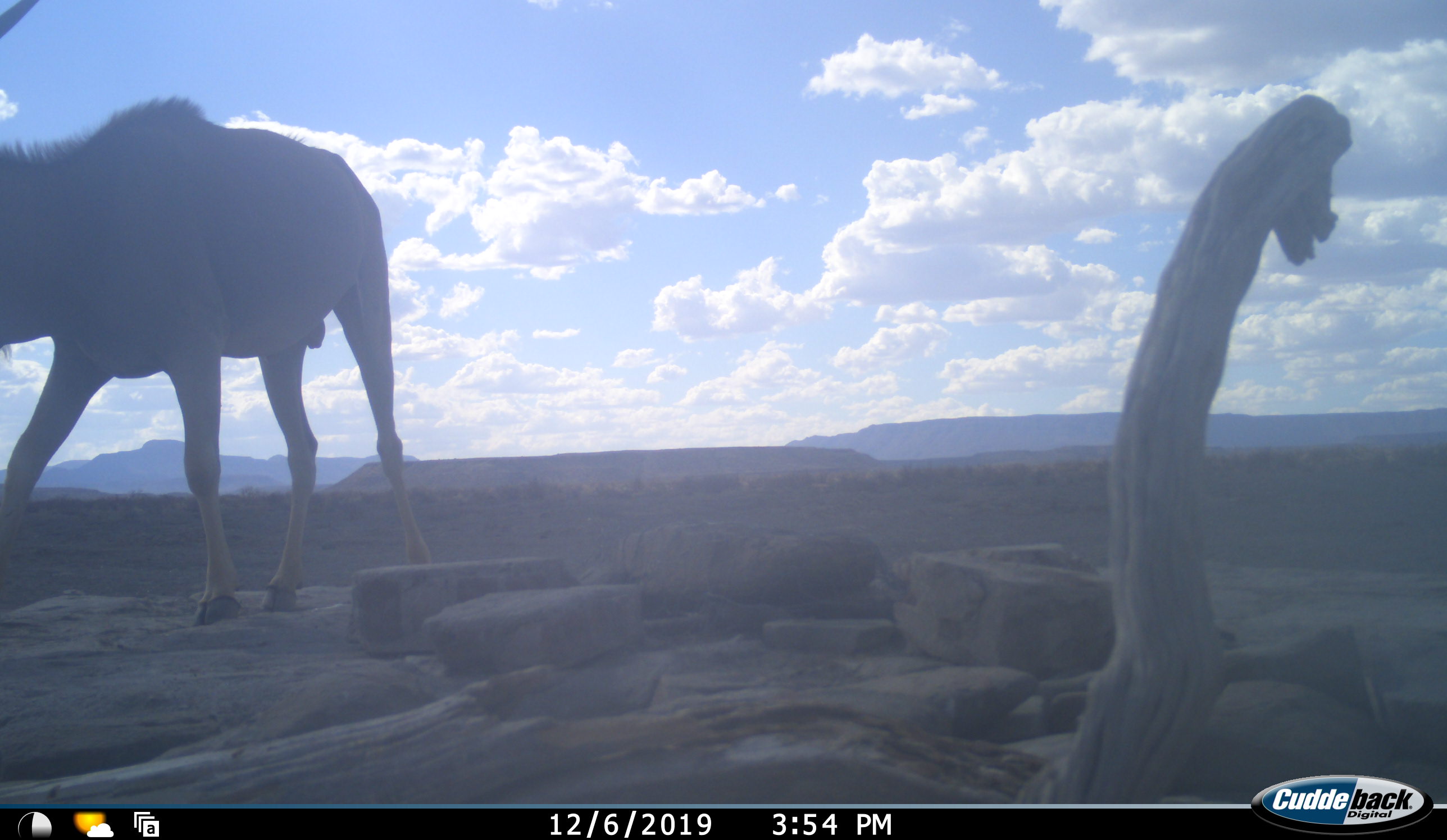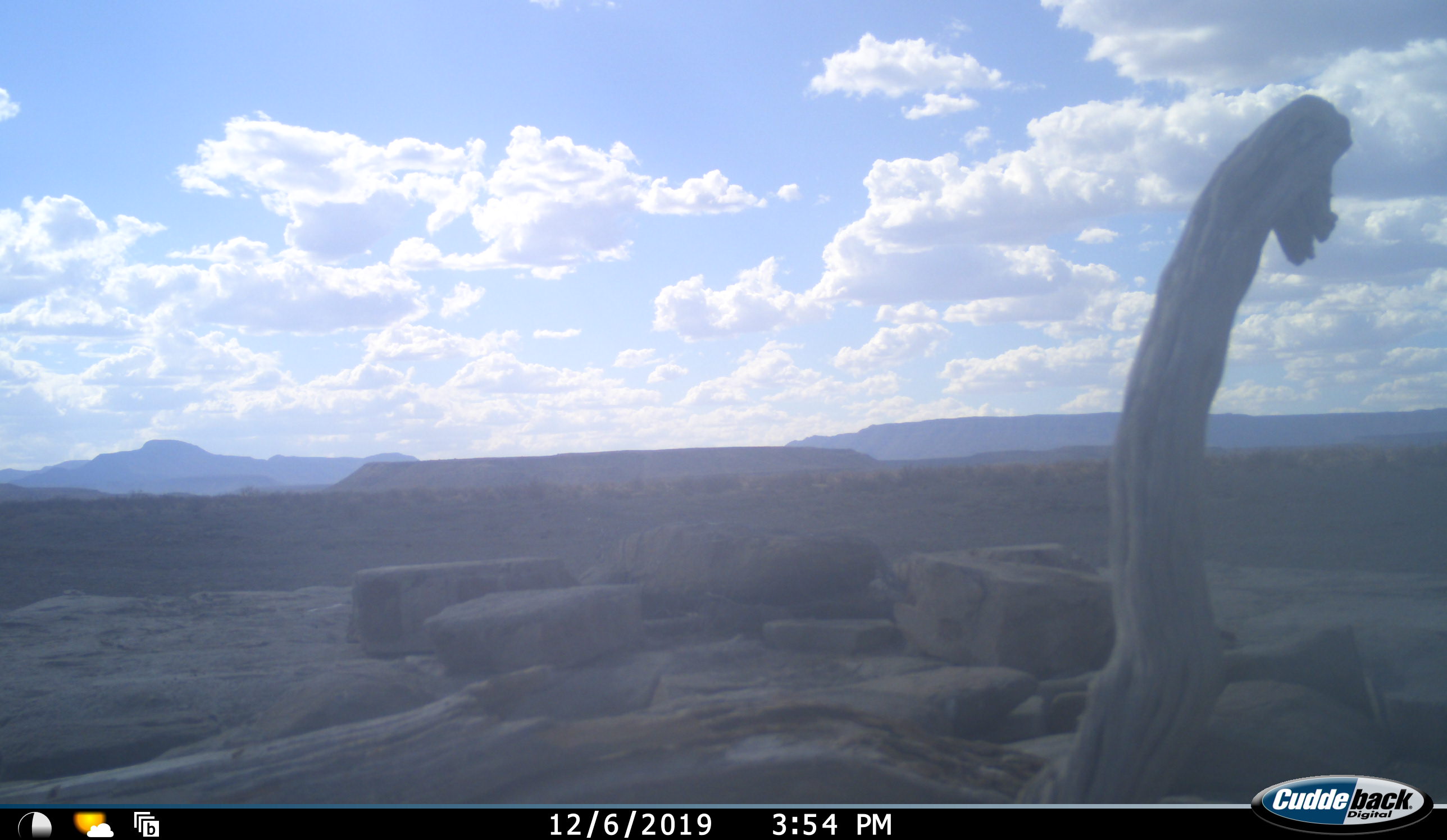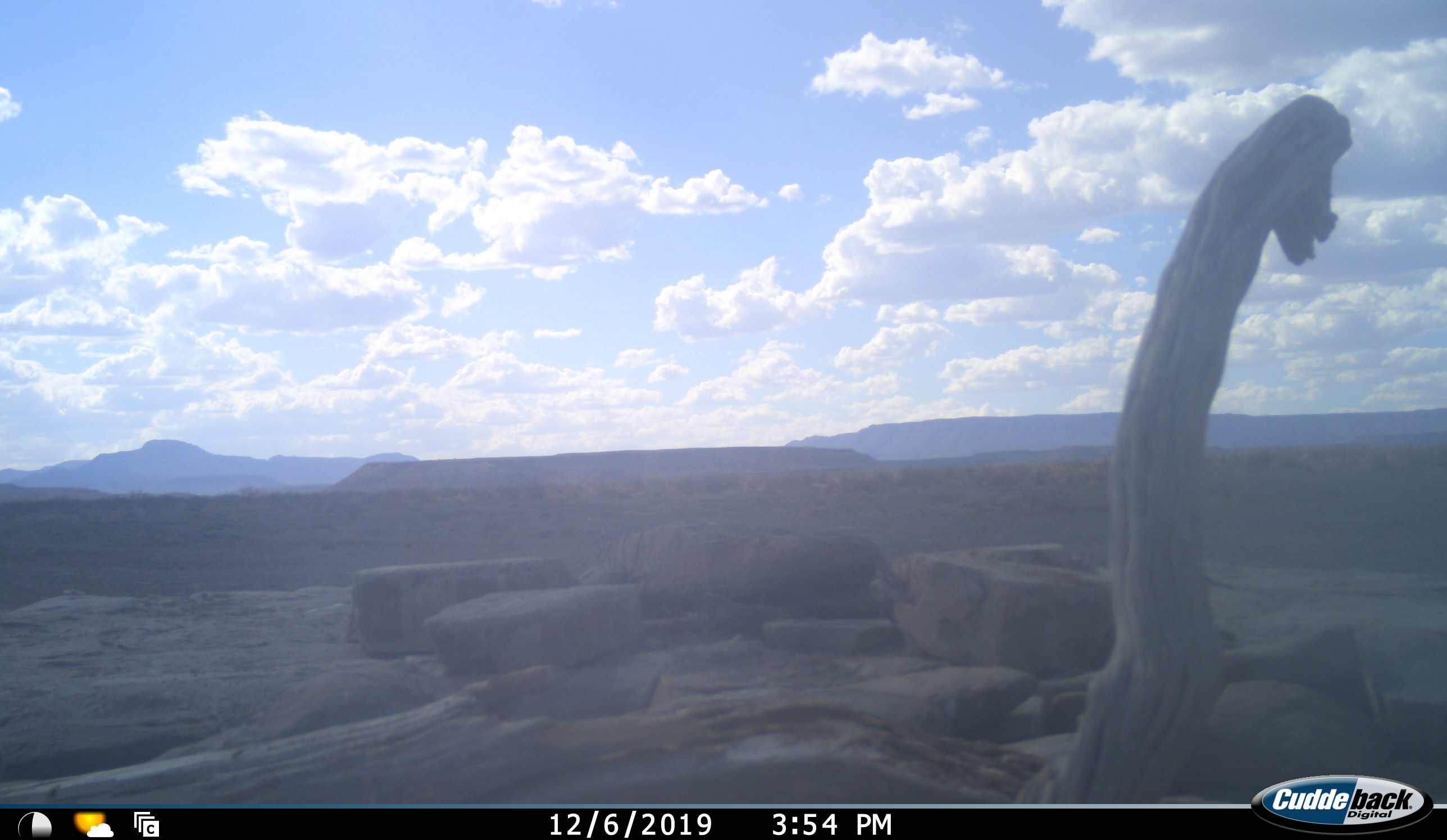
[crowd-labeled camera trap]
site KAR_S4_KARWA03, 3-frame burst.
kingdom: Animalia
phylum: Chordata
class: Mammalia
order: Artiodactyla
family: Bovidae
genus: Tragelaphus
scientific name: Tragelaphus oryx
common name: eland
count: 1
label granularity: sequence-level